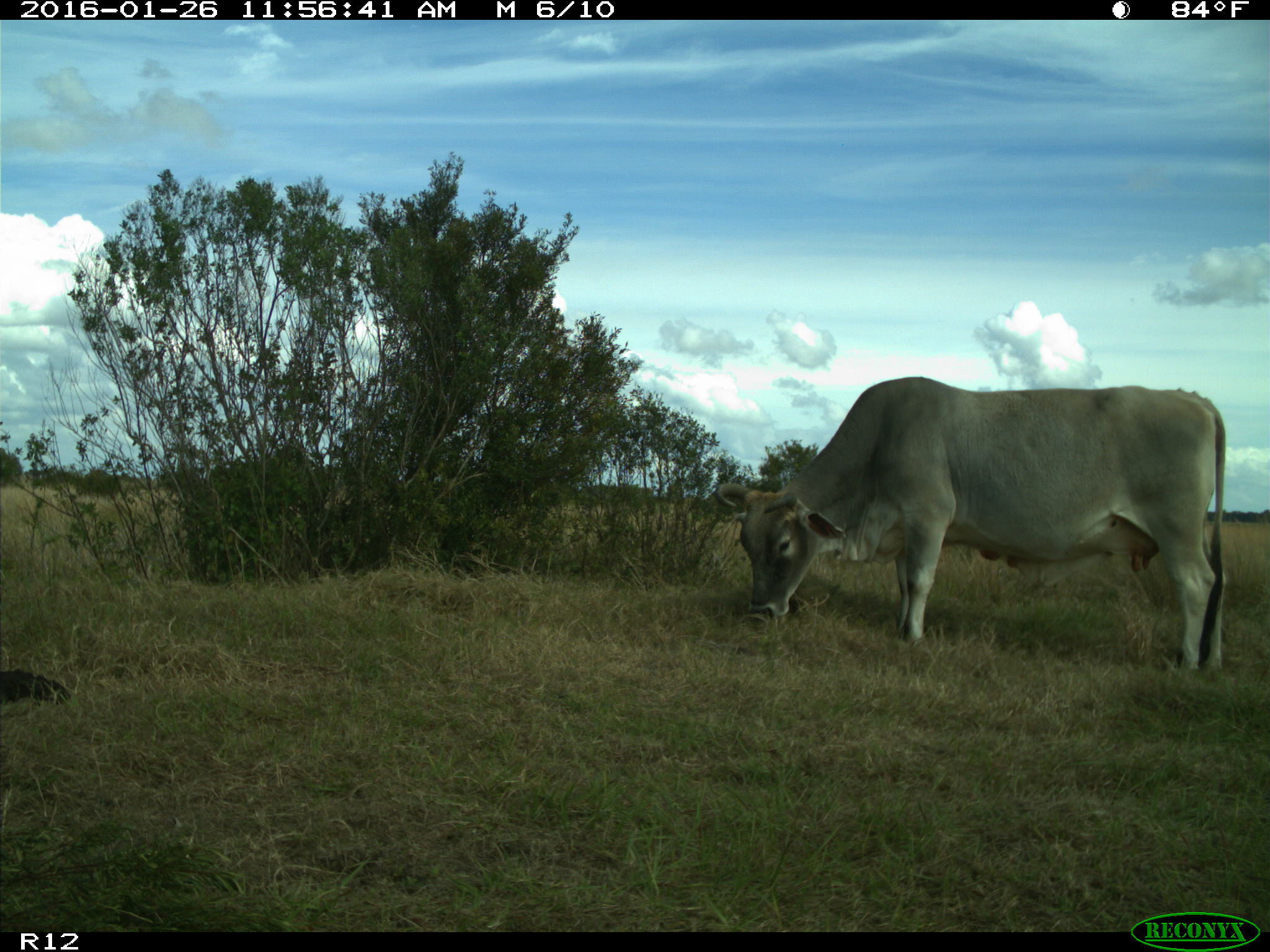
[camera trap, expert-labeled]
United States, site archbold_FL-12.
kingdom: Animalia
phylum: Chordata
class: Mammalia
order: Artiodactyla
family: Bovidae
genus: Bos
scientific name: Bos taurus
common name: domestic cow